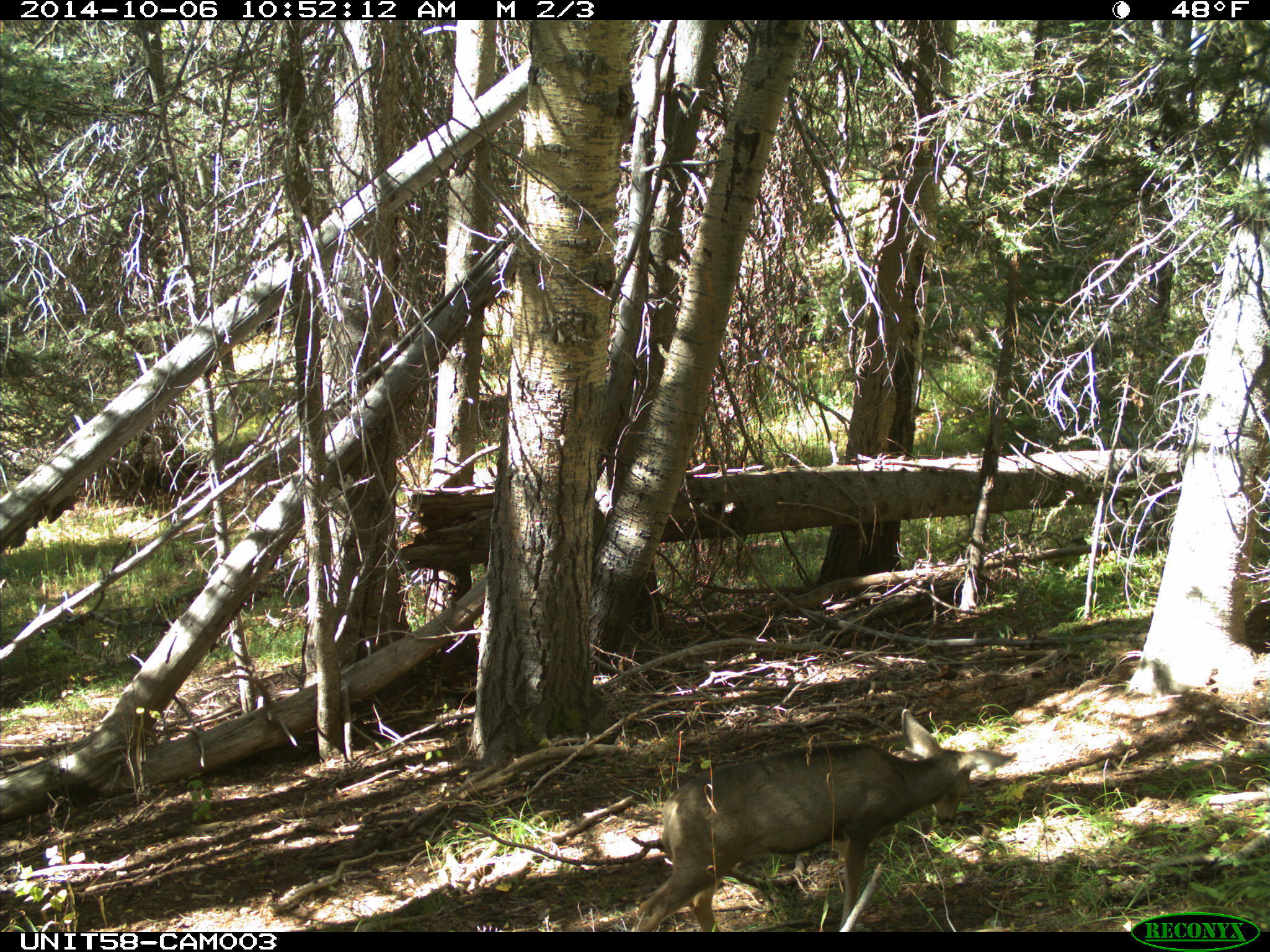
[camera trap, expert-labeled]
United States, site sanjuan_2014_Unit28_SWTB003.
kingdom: Animalia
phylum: Chordata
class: Mammalia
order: Artiodactyla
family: Cervidae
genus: Odocoileus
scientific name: Odocoileus hemionus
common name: mule deer